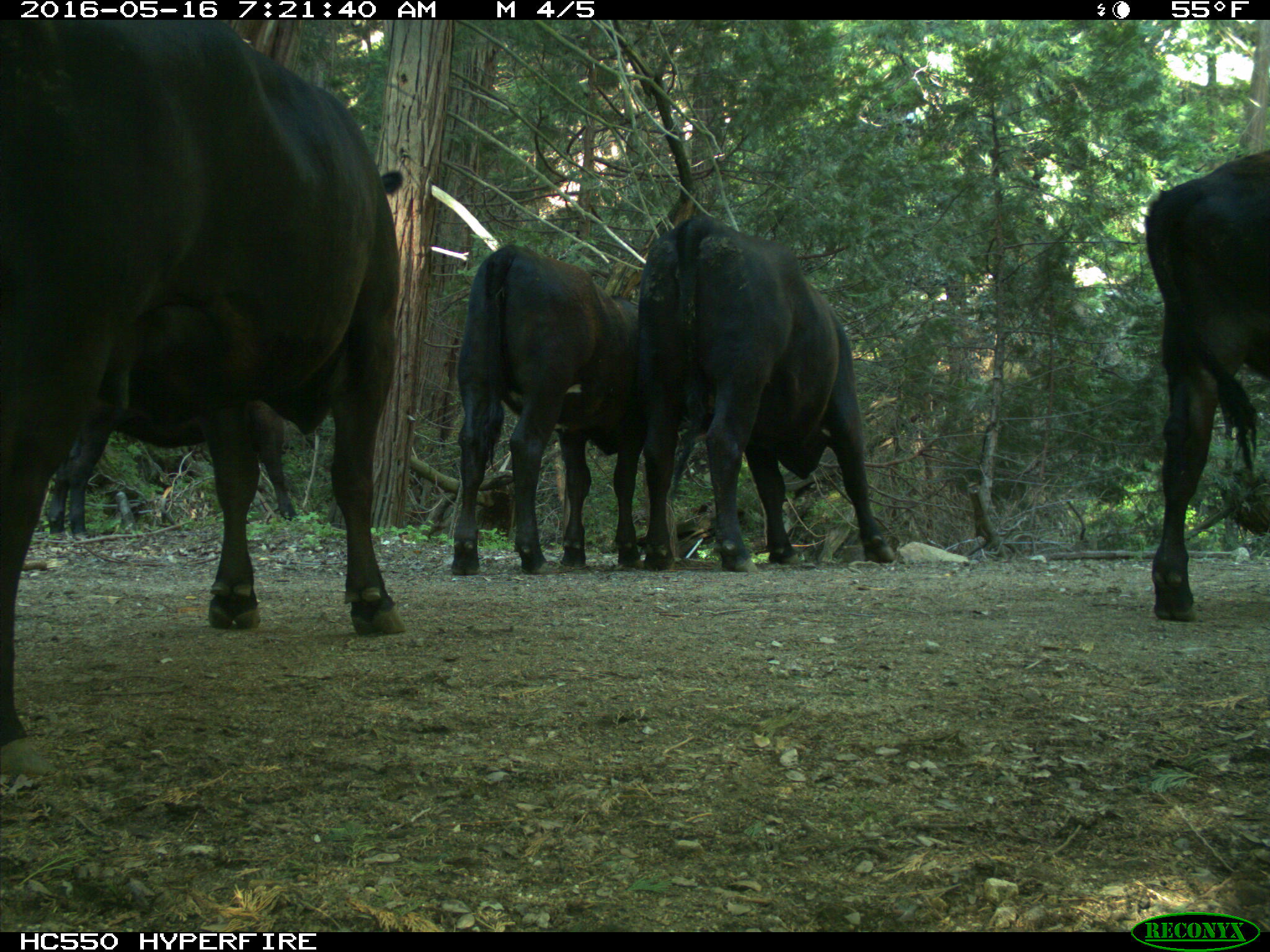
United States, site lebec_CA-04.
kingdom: Animalia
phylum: Chordata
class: Mammalia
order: Artiodactyla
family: Bovidae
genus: Bos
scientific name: Bos taurus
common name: domestic cow